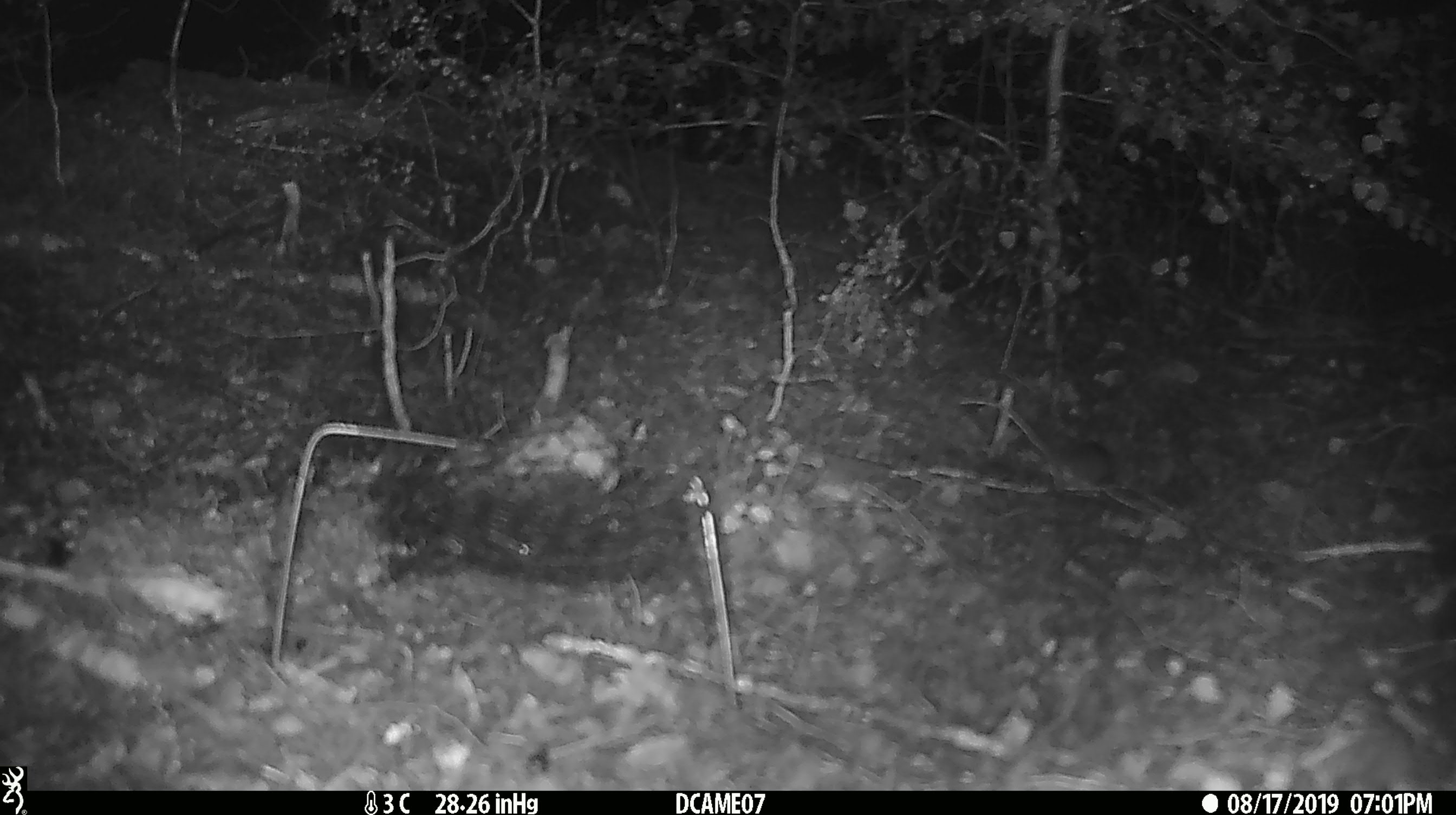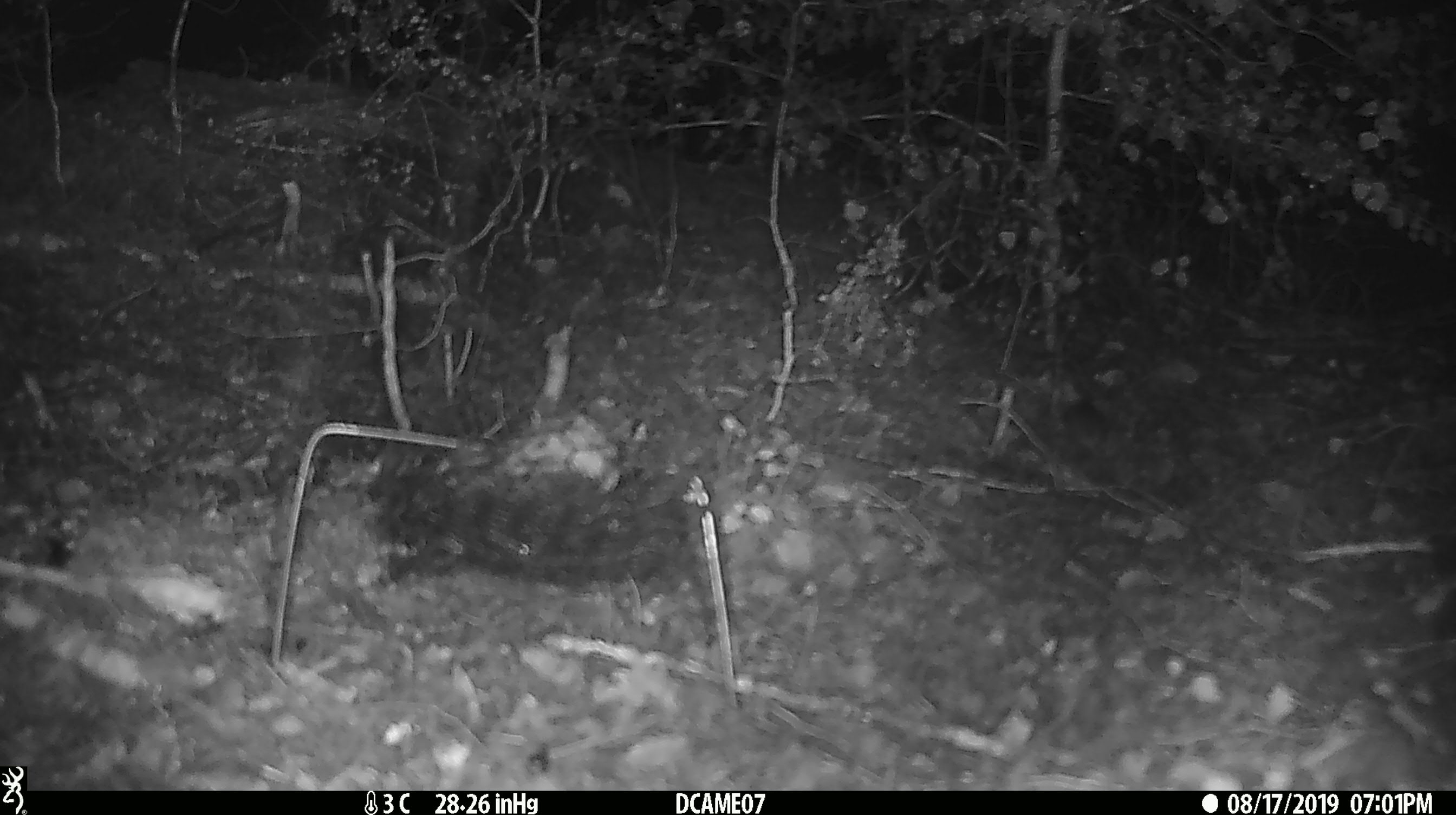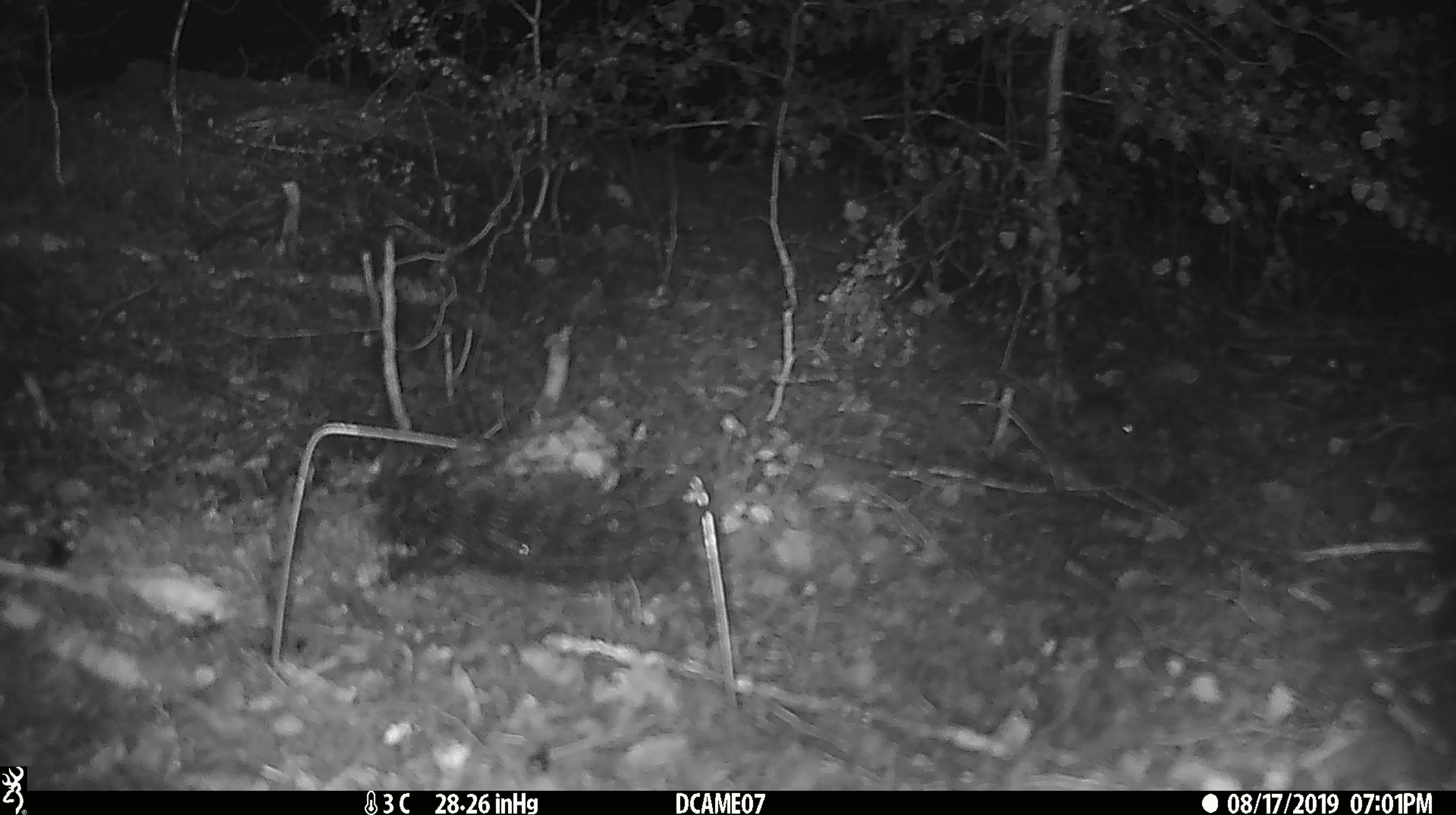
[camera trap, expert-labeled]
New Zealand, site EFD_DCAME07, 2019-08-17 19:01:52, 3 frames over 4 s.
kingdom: Animalia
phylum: Chordata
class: Mammalia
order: Rodentia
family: Muridae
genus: Mus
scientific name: Mus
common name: mouse